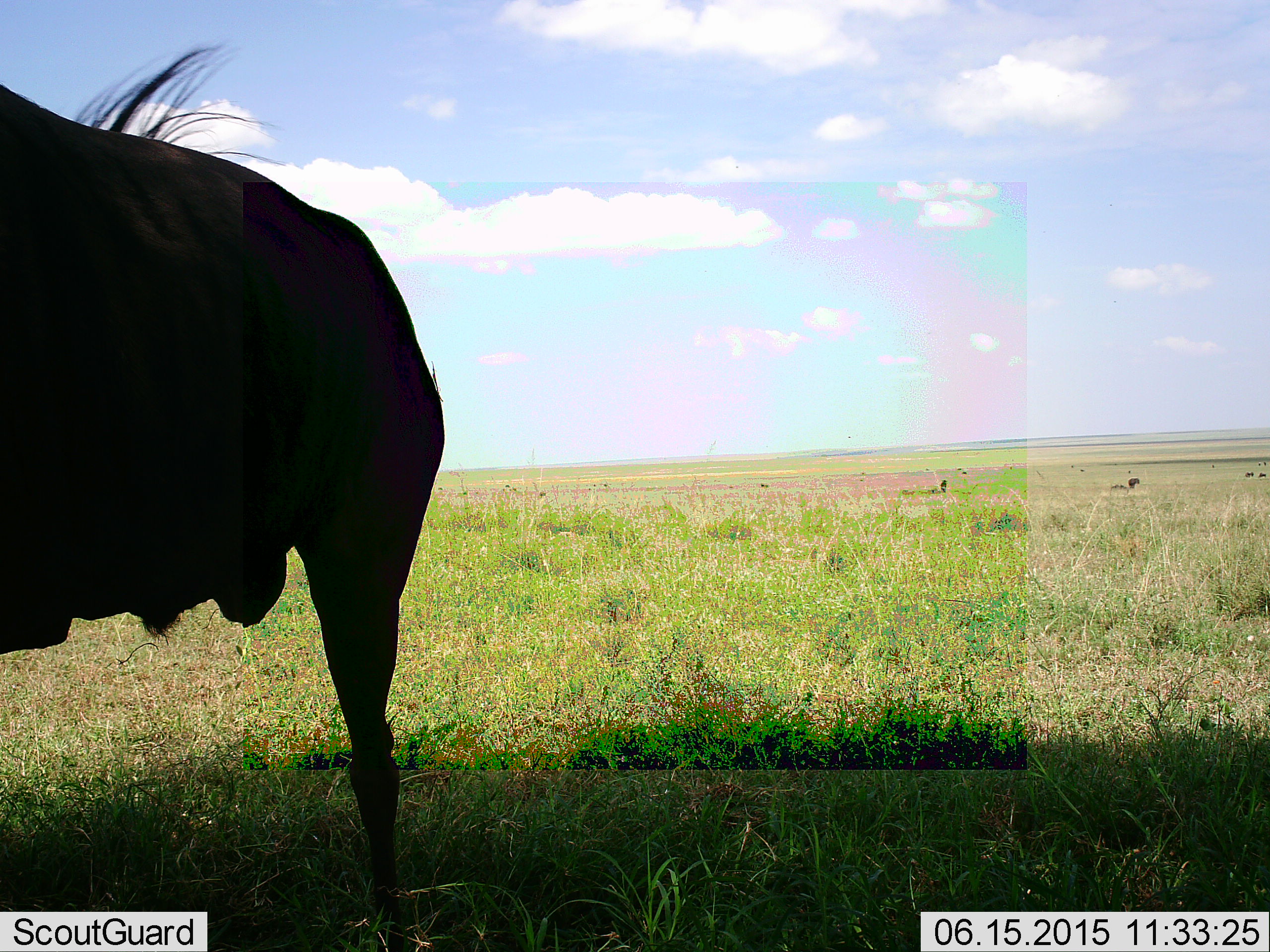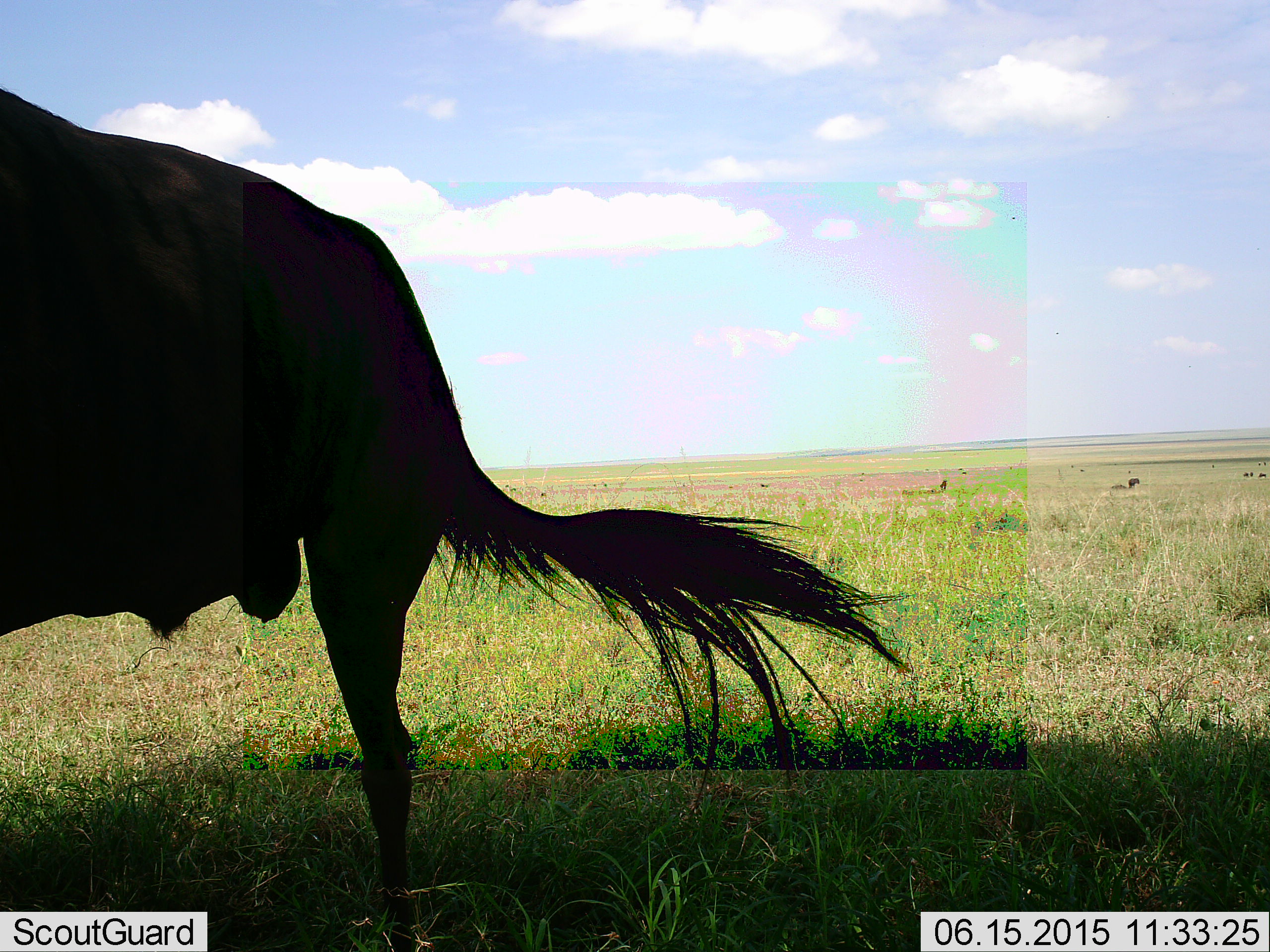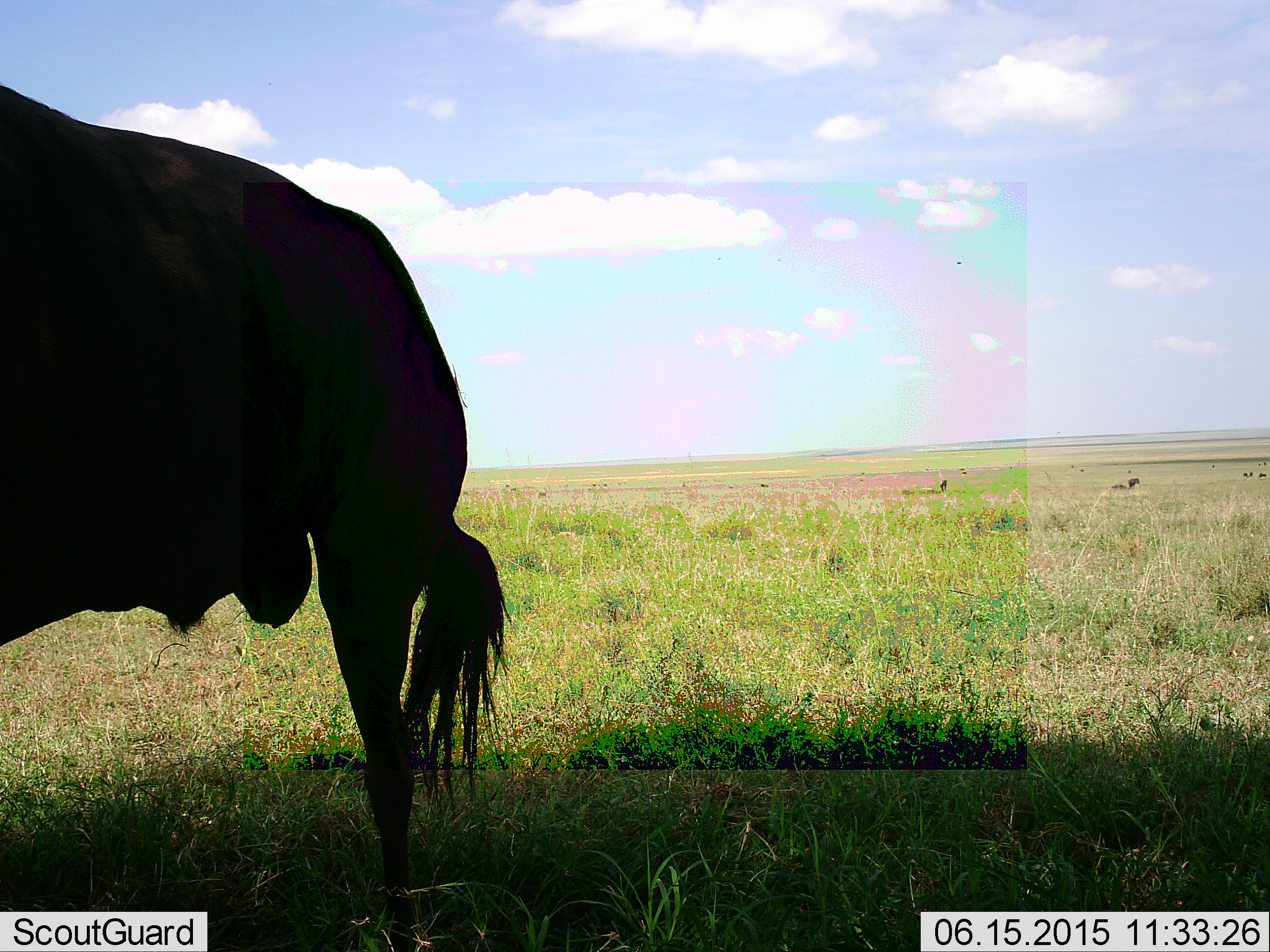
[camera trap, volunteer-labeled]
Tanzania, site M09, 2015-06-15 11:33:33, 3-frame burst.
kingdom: Animalia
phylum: Chordata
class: Mammalia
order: Artiodactyla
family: Bovidae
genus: Connochaetes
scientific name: Connochaetes taurinus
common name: blue wildebeest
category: wildebeest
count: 1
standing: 90%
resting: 0%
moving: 10%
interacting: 0%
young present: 0%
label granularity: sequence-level